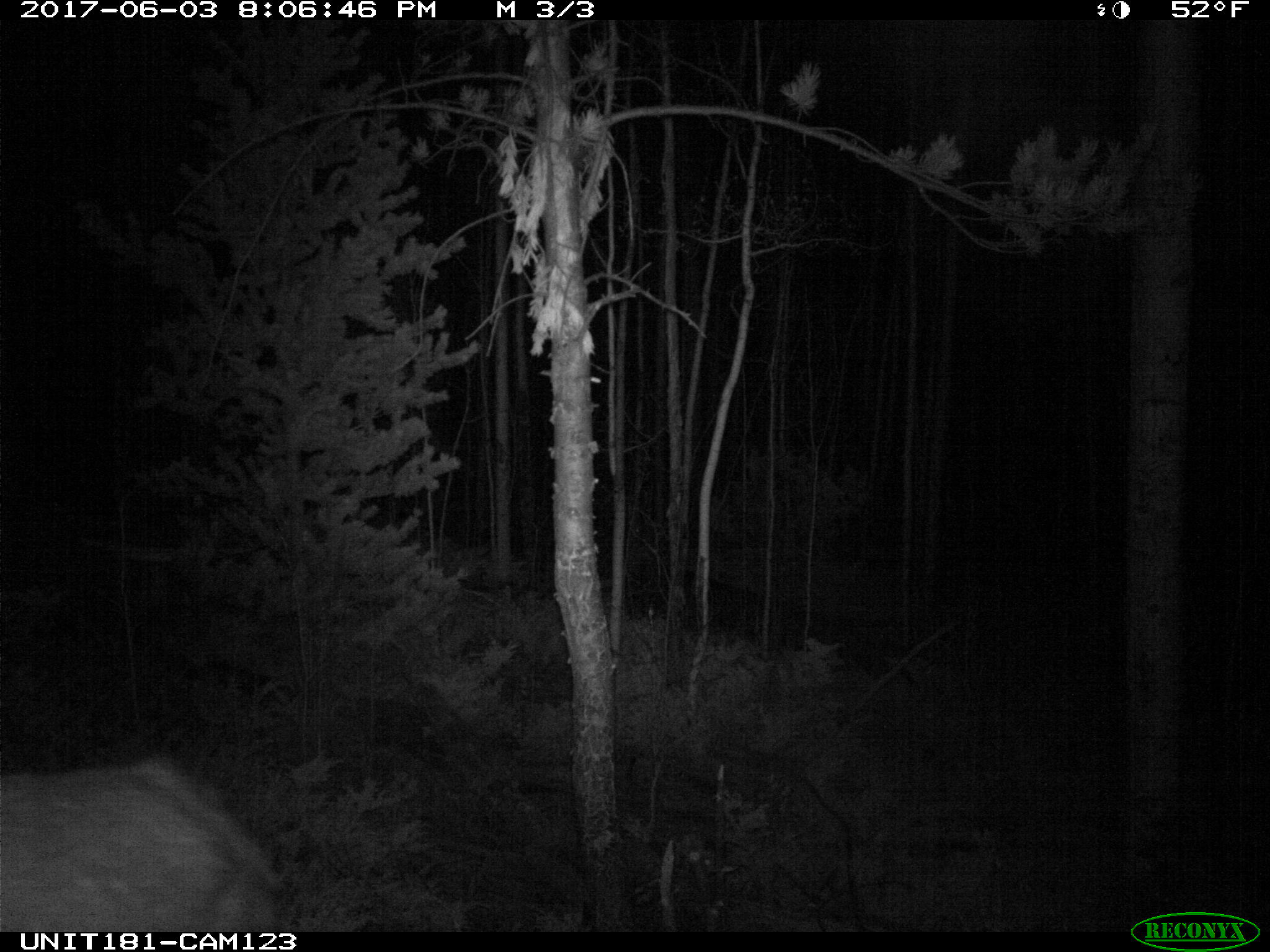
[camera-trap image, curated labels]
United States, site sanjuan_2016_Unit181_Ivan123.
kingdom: Animalia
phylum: Chordata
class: Mammalia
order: Artiodactyla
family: Cervidae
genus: Cervus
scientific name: Cervus elaphus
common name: red deer